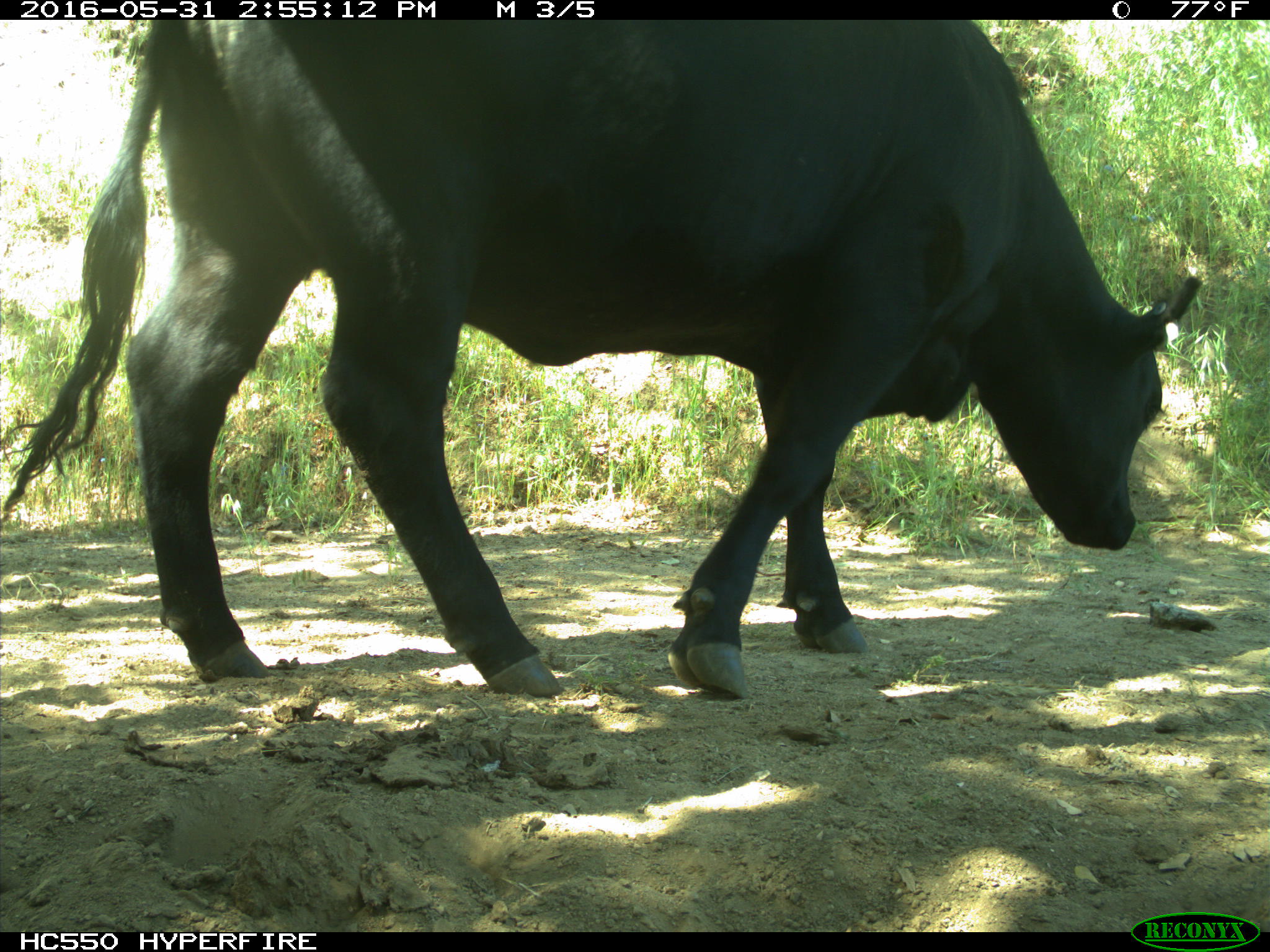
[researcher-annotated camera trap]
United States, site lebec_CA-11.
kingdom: Animalia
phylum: Chordata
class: Mammalia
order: Artiodactyla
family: Bovidae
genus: Bos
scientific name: Bos taurus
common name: domestic cow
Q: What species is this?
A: Bos taurus (domestic cow).